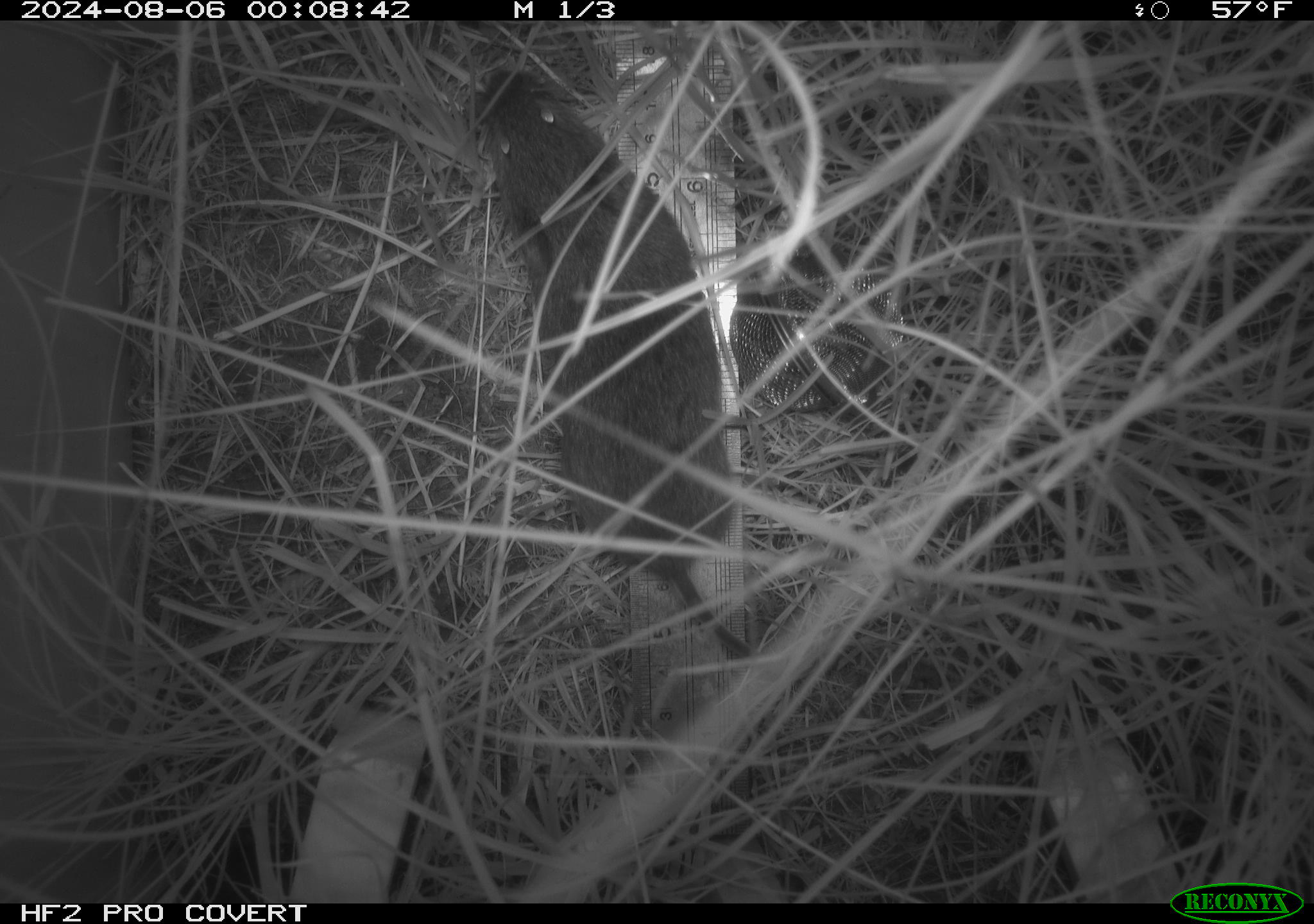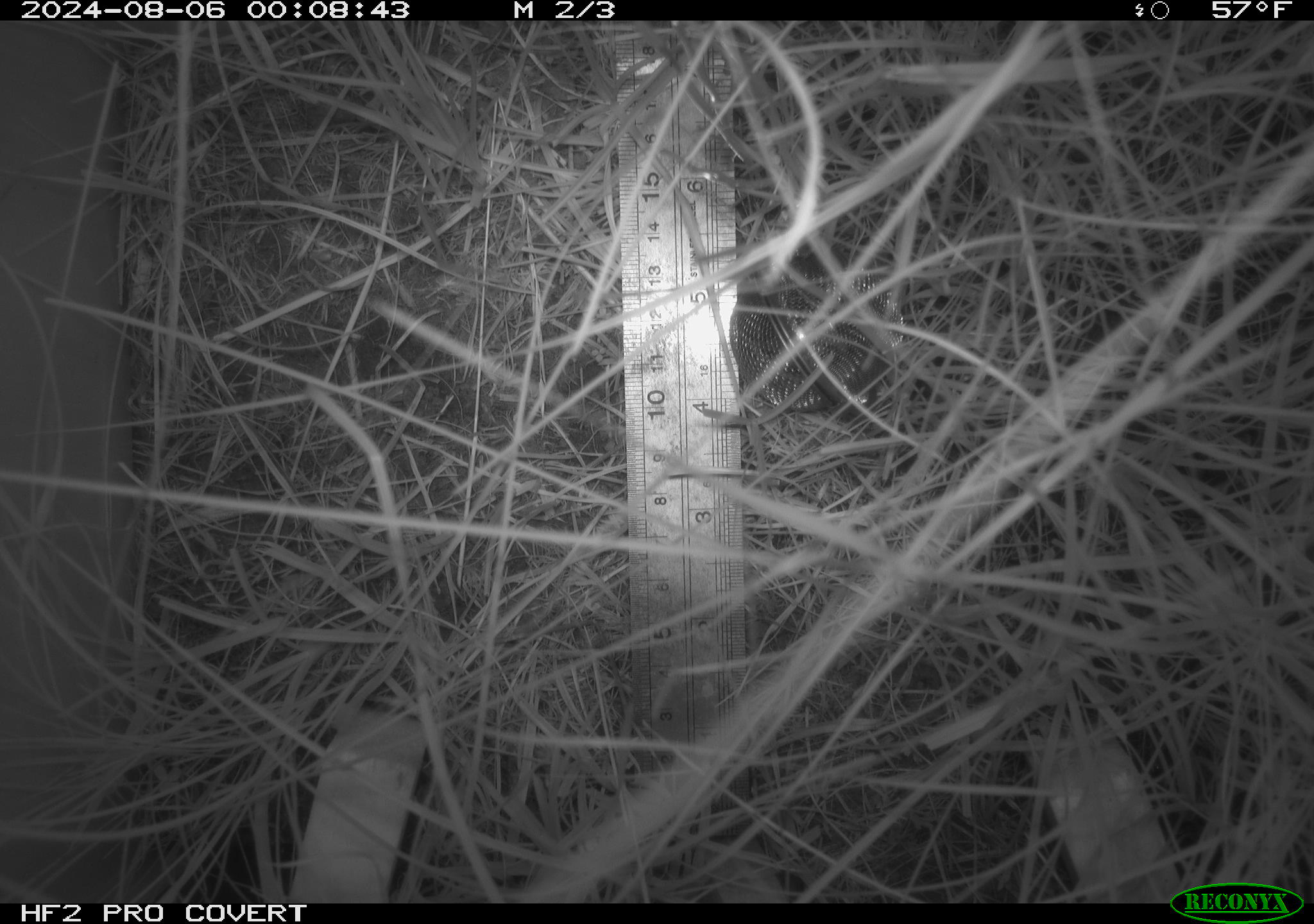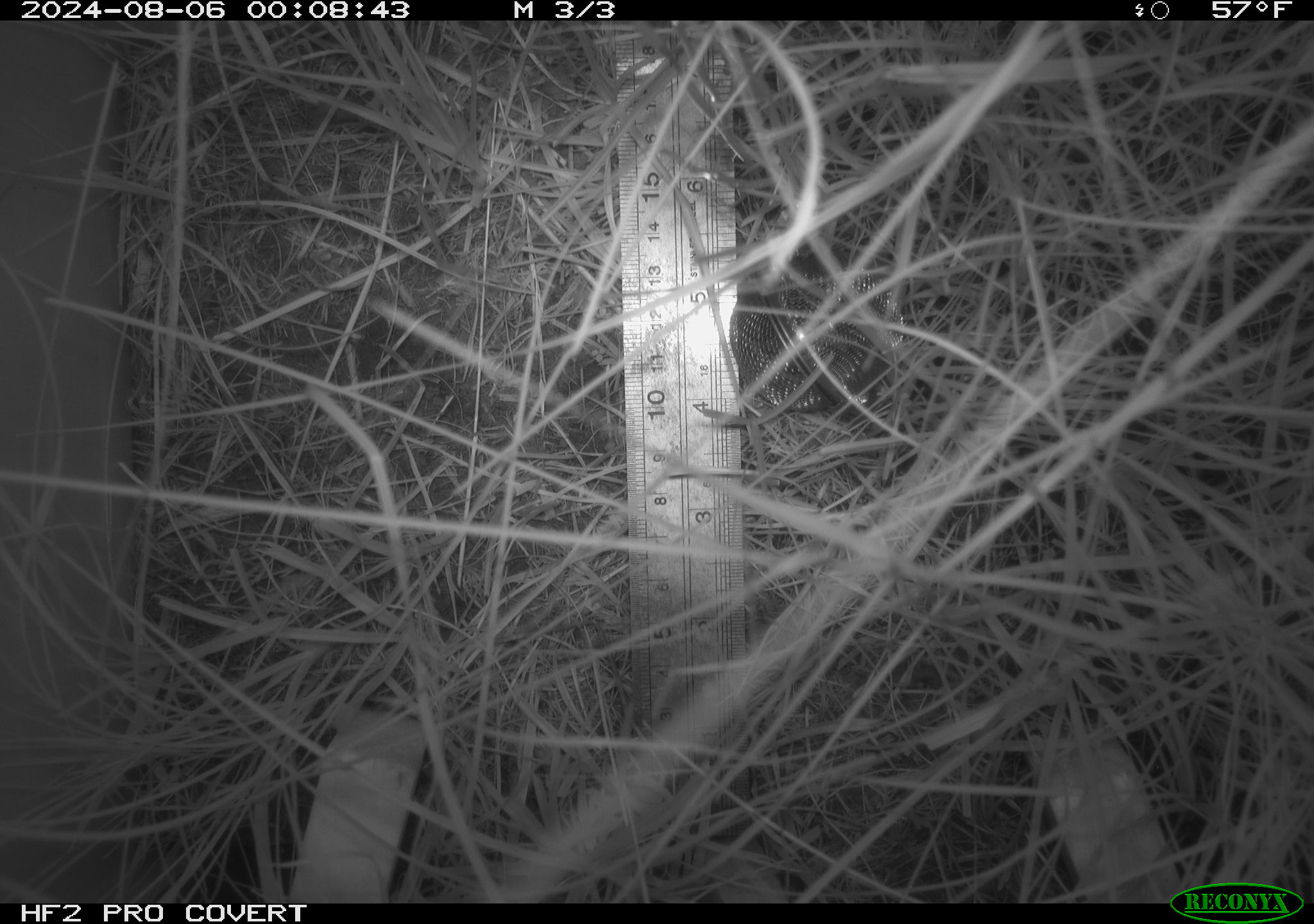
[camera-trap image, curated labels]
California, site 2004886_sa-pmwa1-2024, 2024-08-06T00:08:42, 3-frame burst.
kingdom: Animalia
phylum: Chordata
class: Mammalia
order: Rodentia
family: Cricetidae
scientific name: Arvicolinae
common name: voles, lemmings, and muskrats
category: arvicolinae subfamily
Arvicolinae subfamily (voles, lemmings, and muskrats) (Arvicolinae).